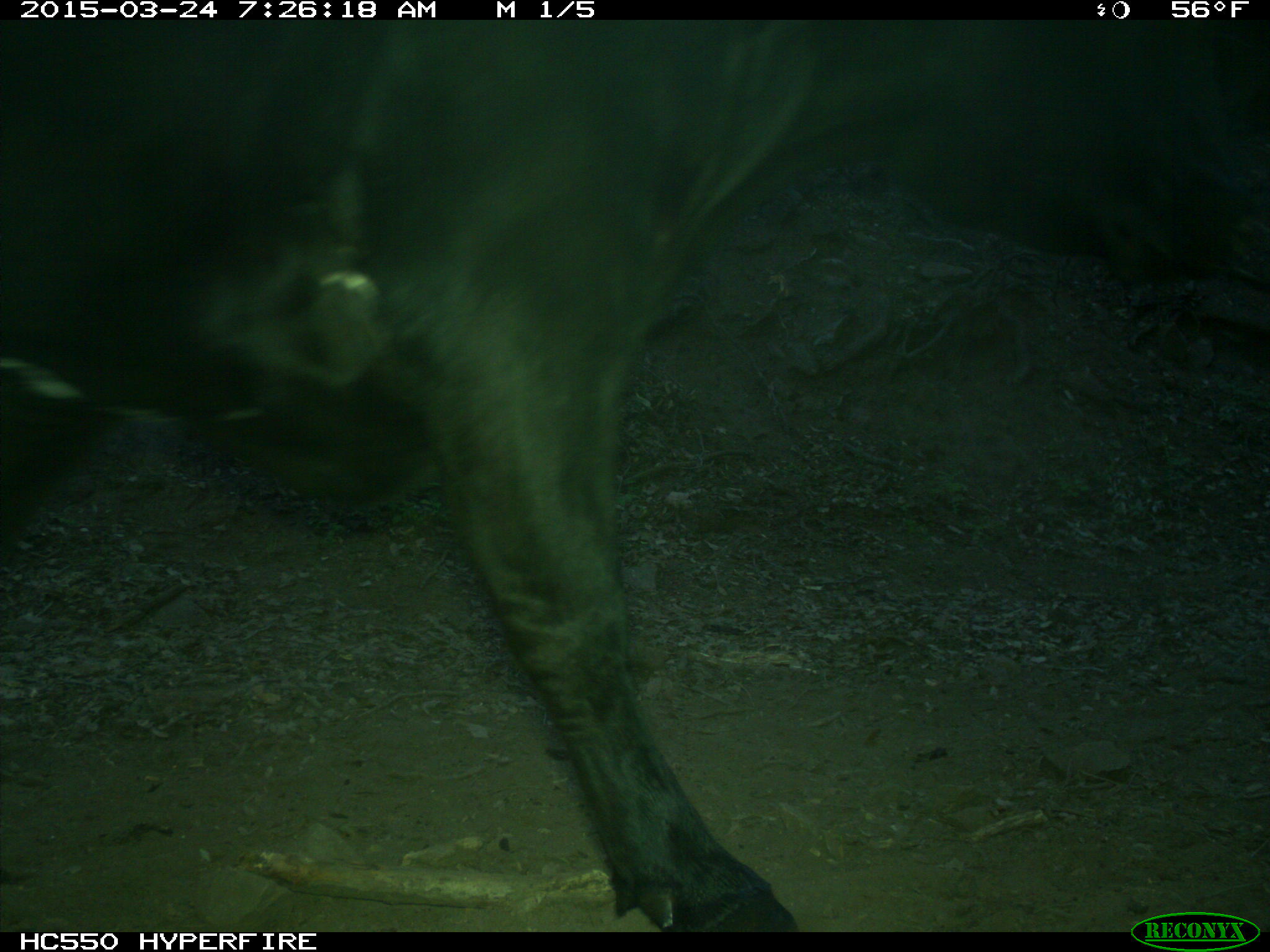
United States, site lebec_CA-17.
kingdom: Animalia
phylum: Chordata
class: Mammalia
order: Artiodactyla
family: Bovidae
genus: Bos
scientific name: Bos taurus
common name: domestic cow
Bos taurus (domestic cow).